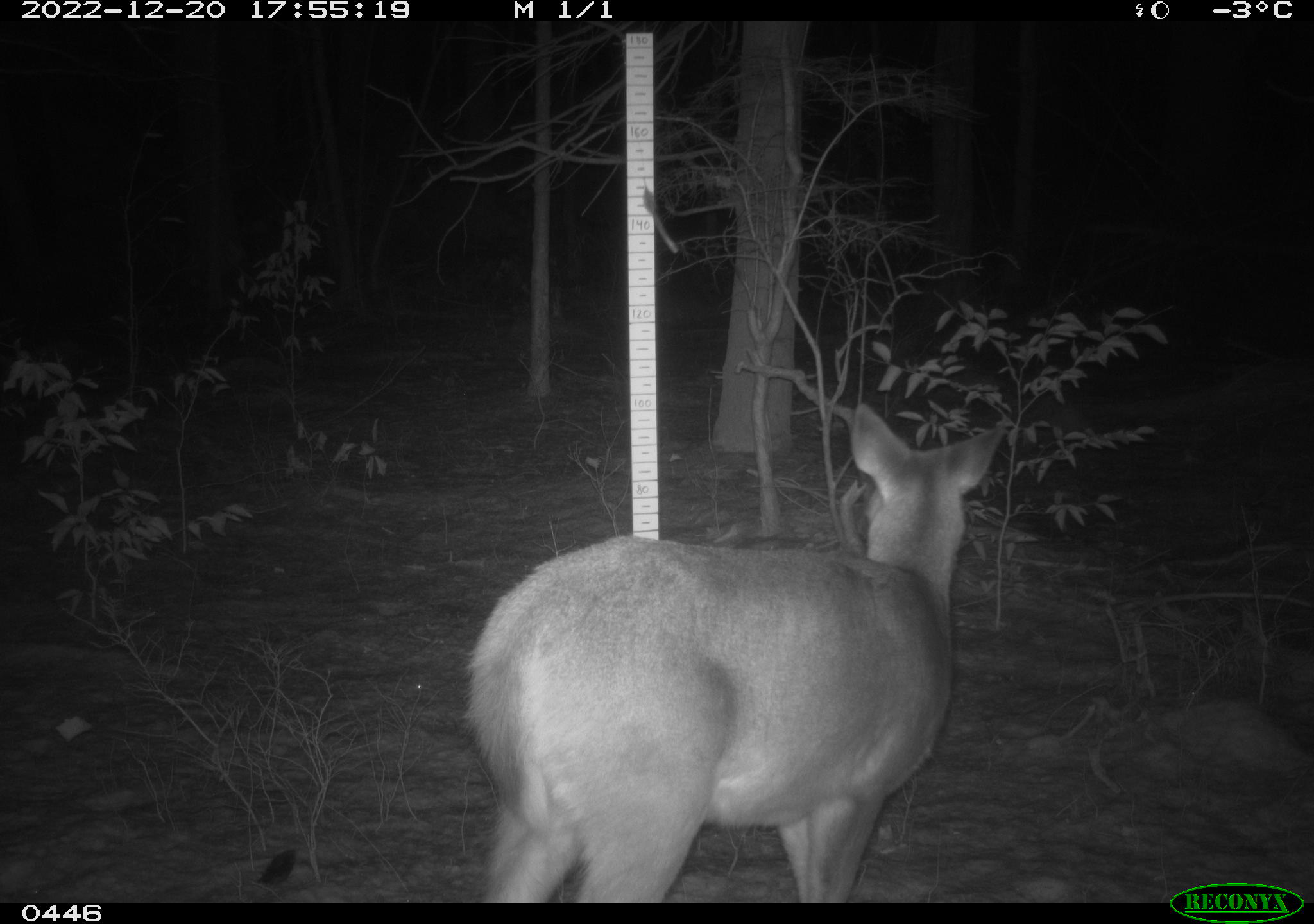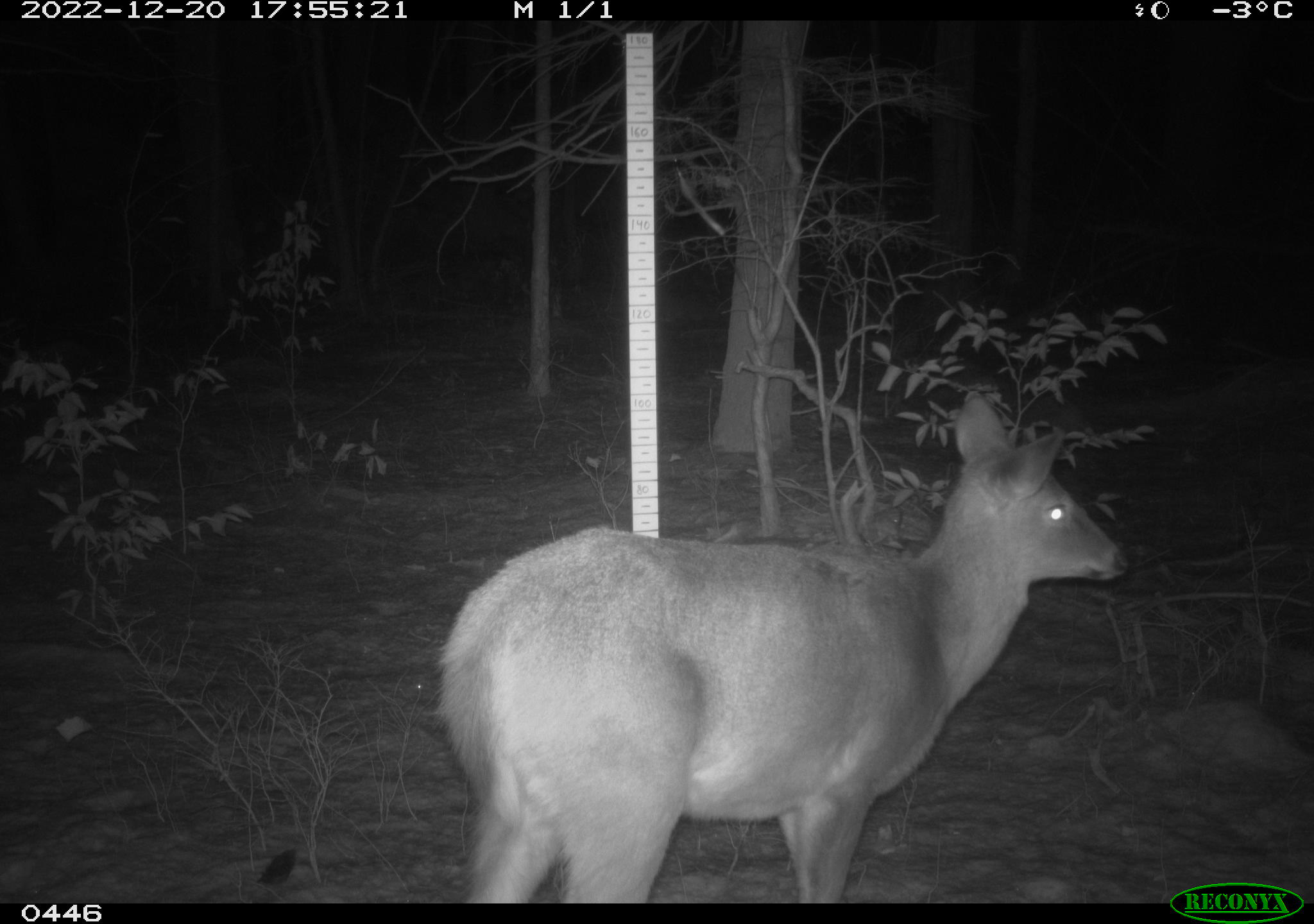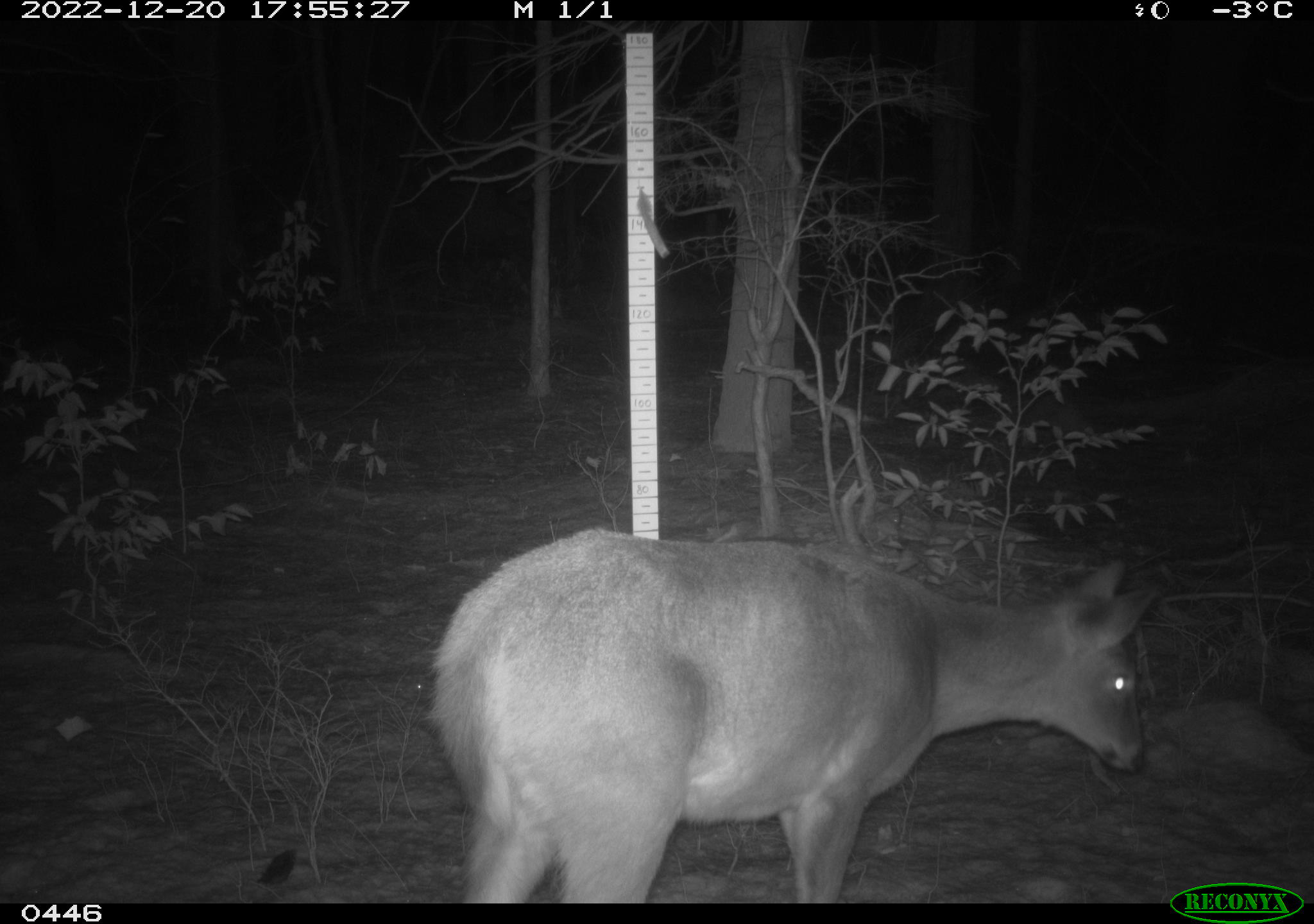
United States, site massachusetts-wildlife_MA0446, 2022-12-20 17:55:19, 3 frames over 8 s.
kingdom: Animalia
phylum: Chordata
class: Mammalia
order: Artiodactyla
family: Cervidae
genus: Odocoileus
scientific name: Odocoileus virginianus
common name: white-tailed deer